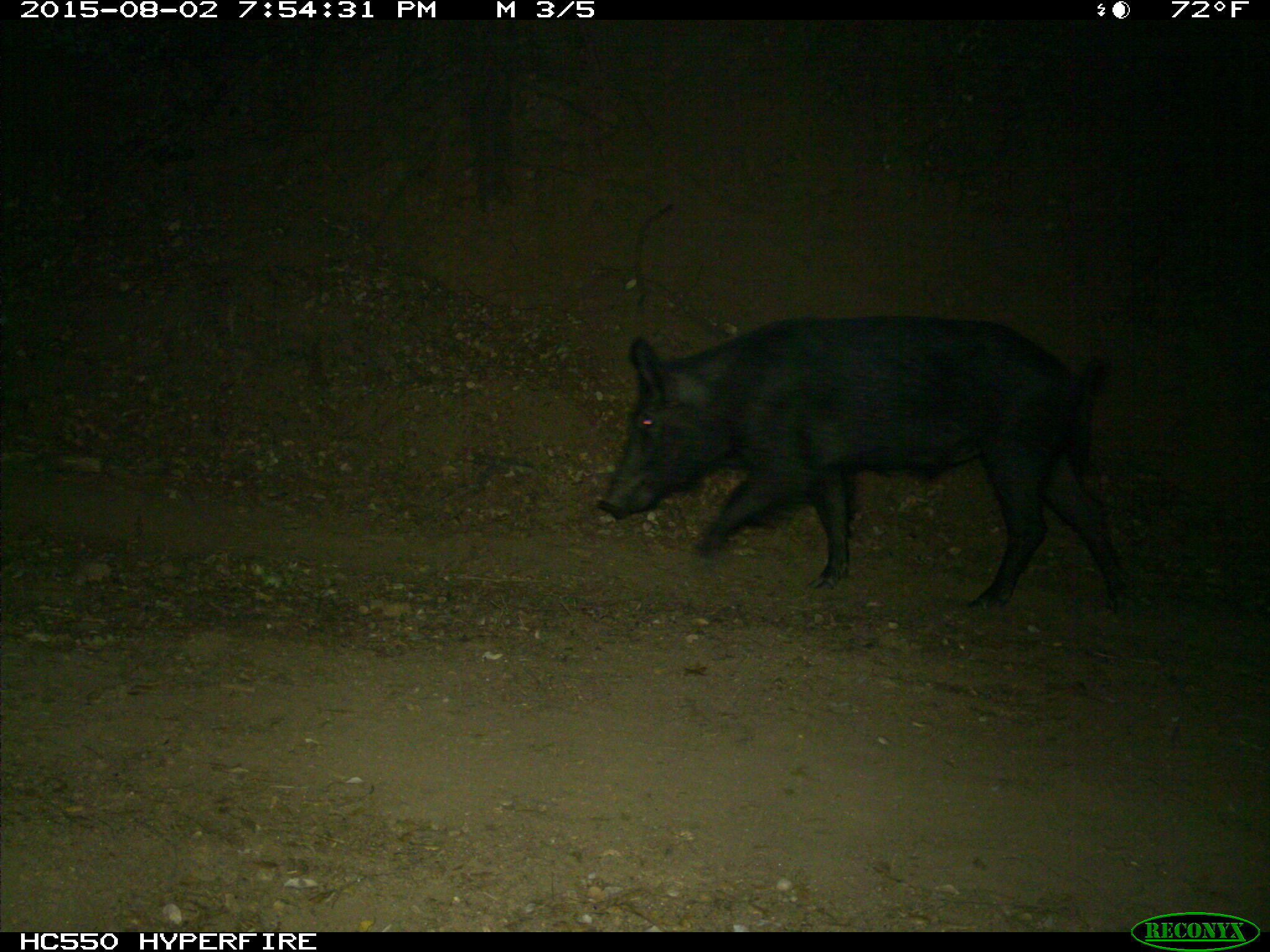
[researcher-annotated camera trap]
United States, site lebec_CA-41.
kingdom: Animalia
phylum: Chordata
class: Mammalia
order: Artiodactyla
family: Suidae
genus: Sus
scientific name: Sus scrofa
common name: wild boar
Sus scrofa (wild boar).